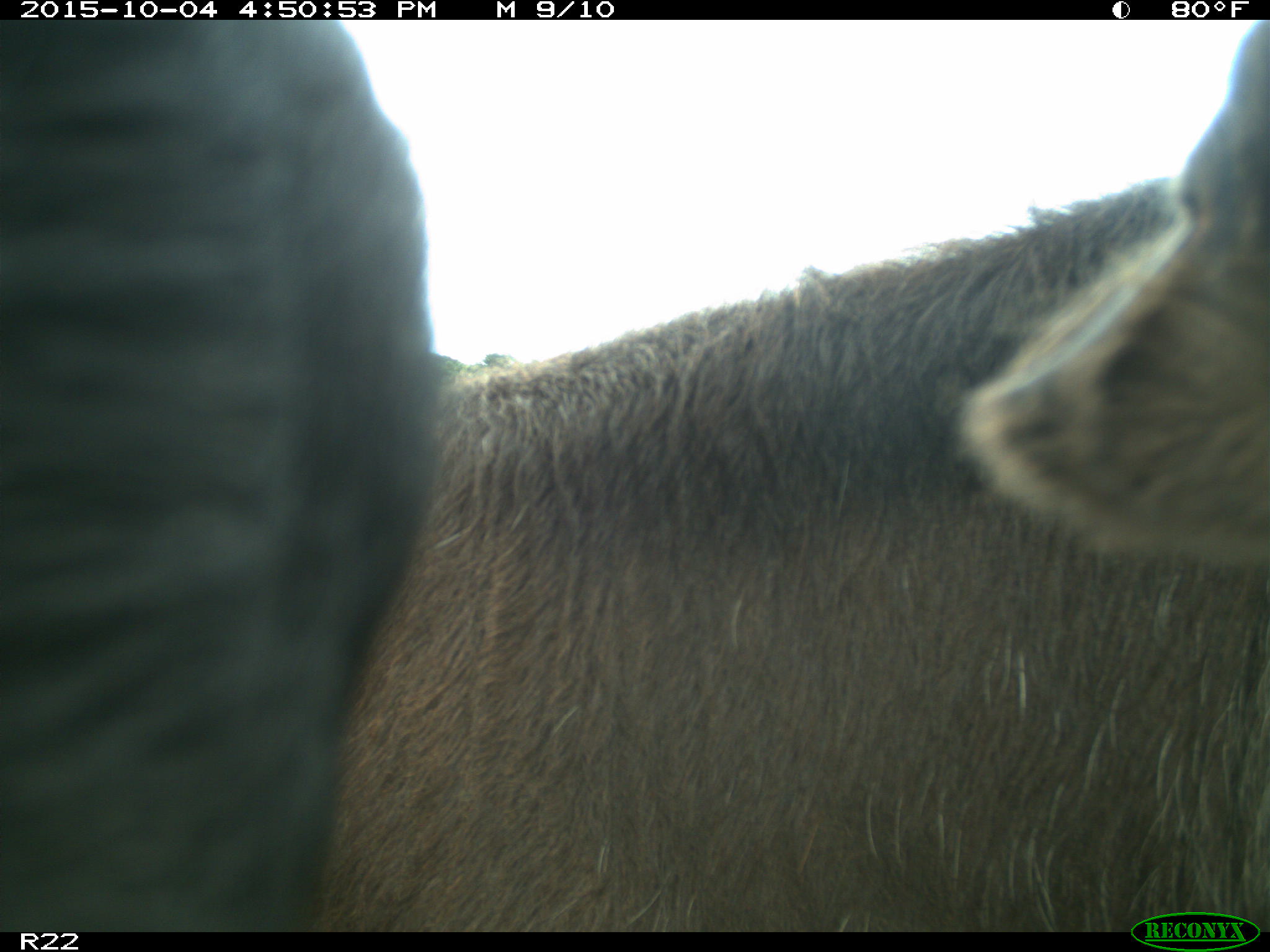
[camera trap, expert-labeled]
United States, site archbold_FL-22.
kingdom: Animalia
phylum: Chordata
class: Mammalia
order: Artiodactyla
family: Bovidae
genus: Bos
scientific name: Bos taurus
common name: domestic cow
Bos taurus (domestic cow).